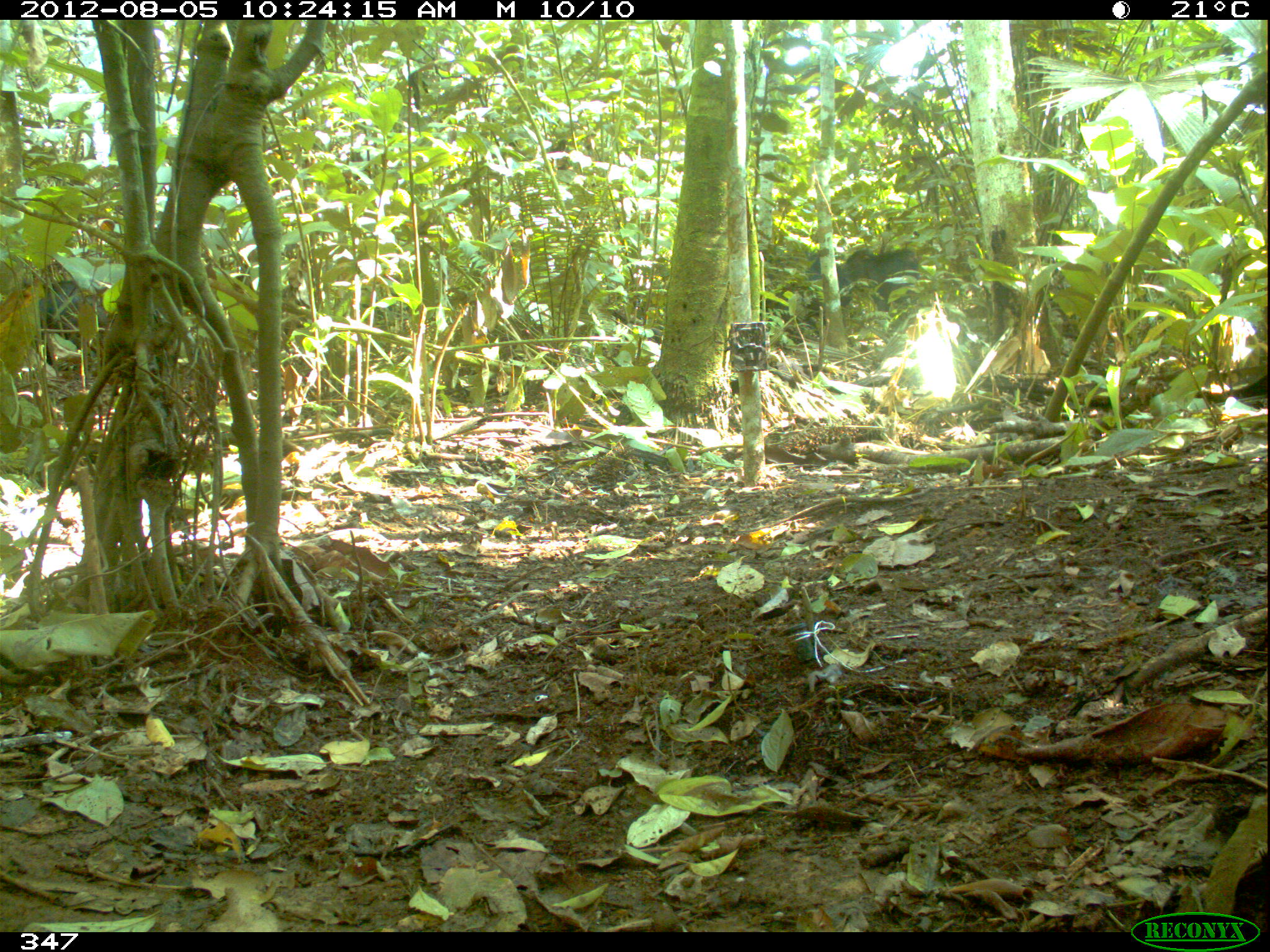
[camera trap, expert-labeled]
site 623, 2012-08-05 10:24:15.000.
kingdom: Animalia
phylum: Chordata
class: Mammalia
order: Artiodactyla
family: Tayassuidae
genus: Tayassu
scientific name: Tayassu pecari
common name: white-lipped peccary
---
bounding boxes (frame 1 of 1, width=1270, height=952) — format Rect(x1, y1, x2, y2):
tayassu pecari: Rect(759, 243, 921, 335); Rect(38, 269, 129, 382)